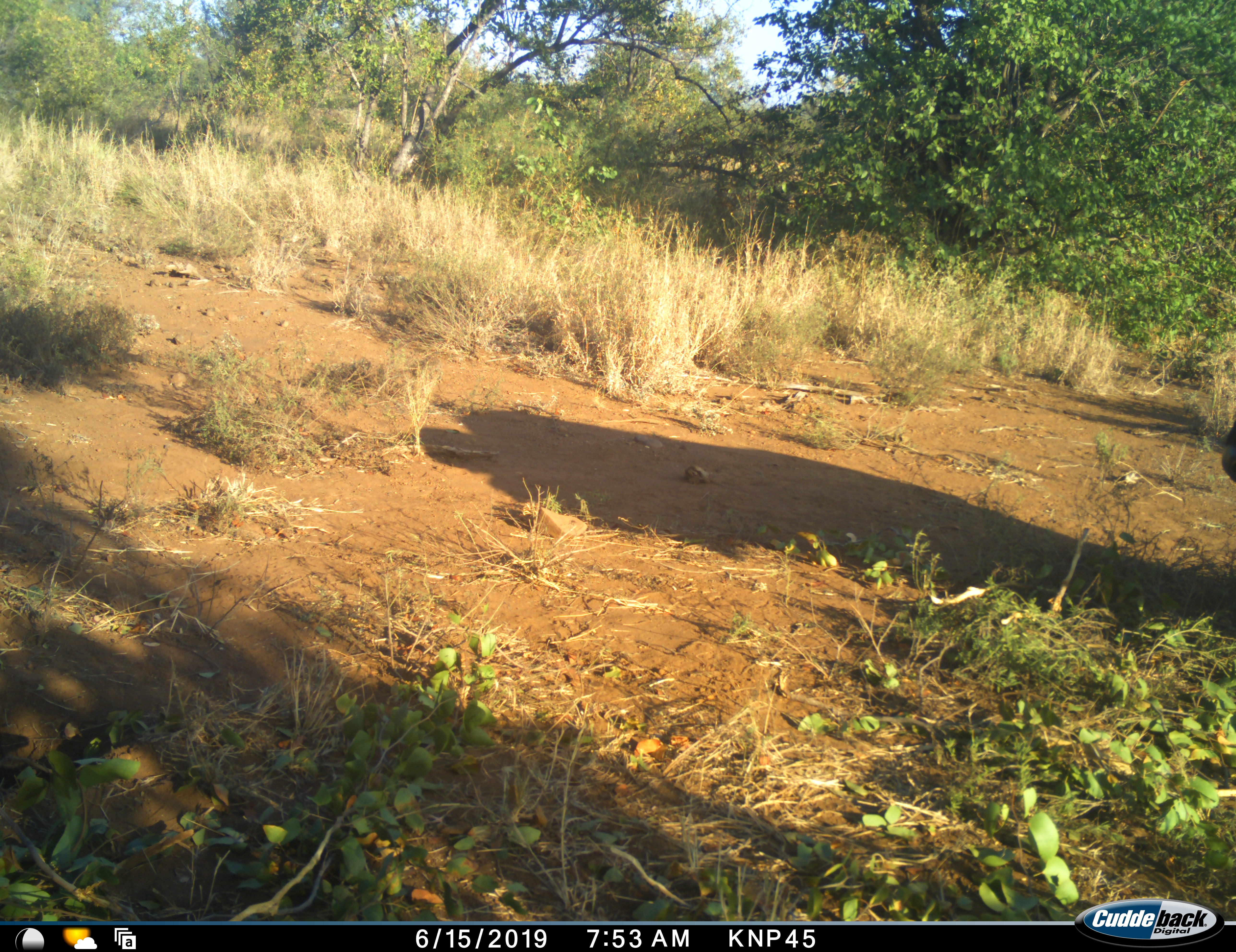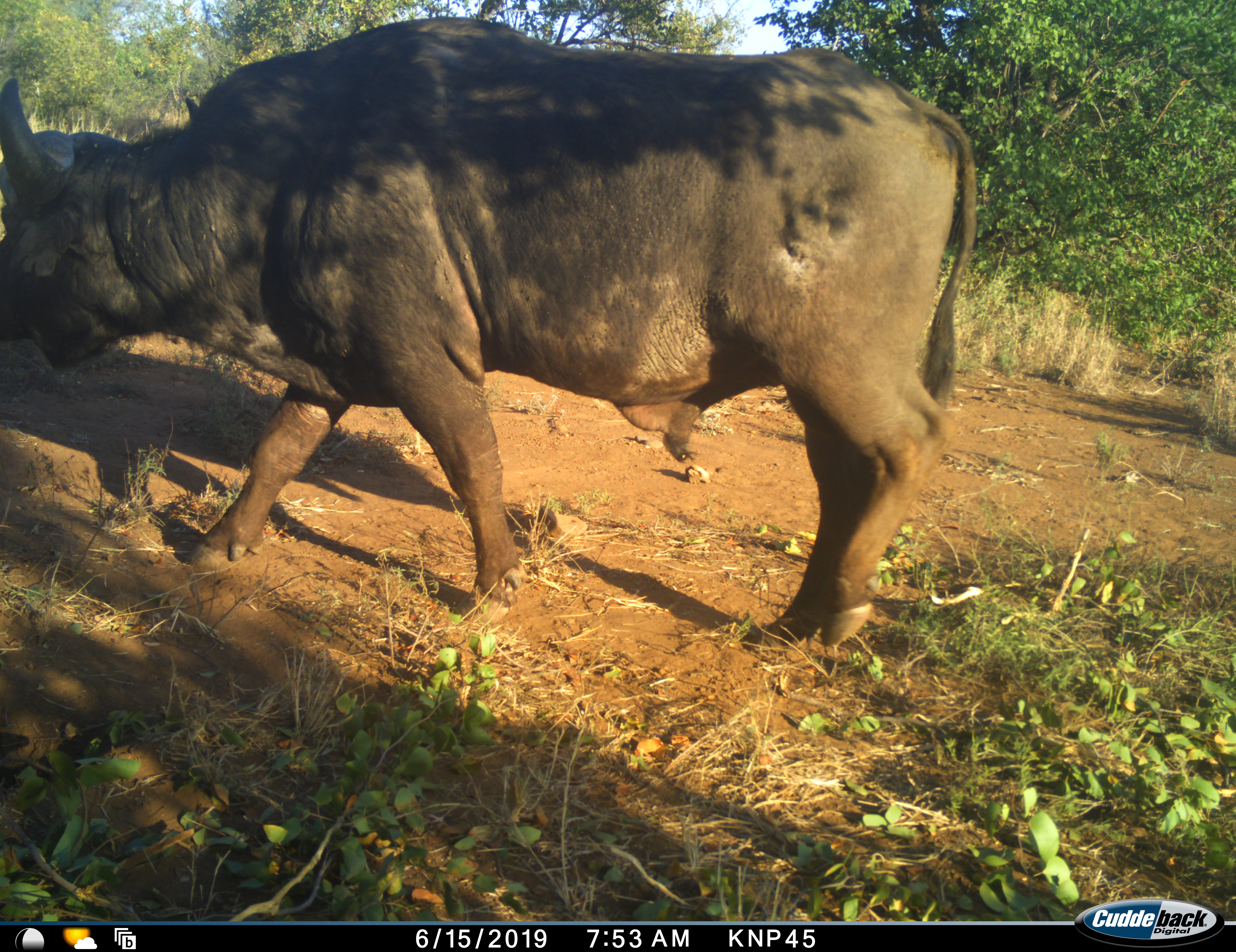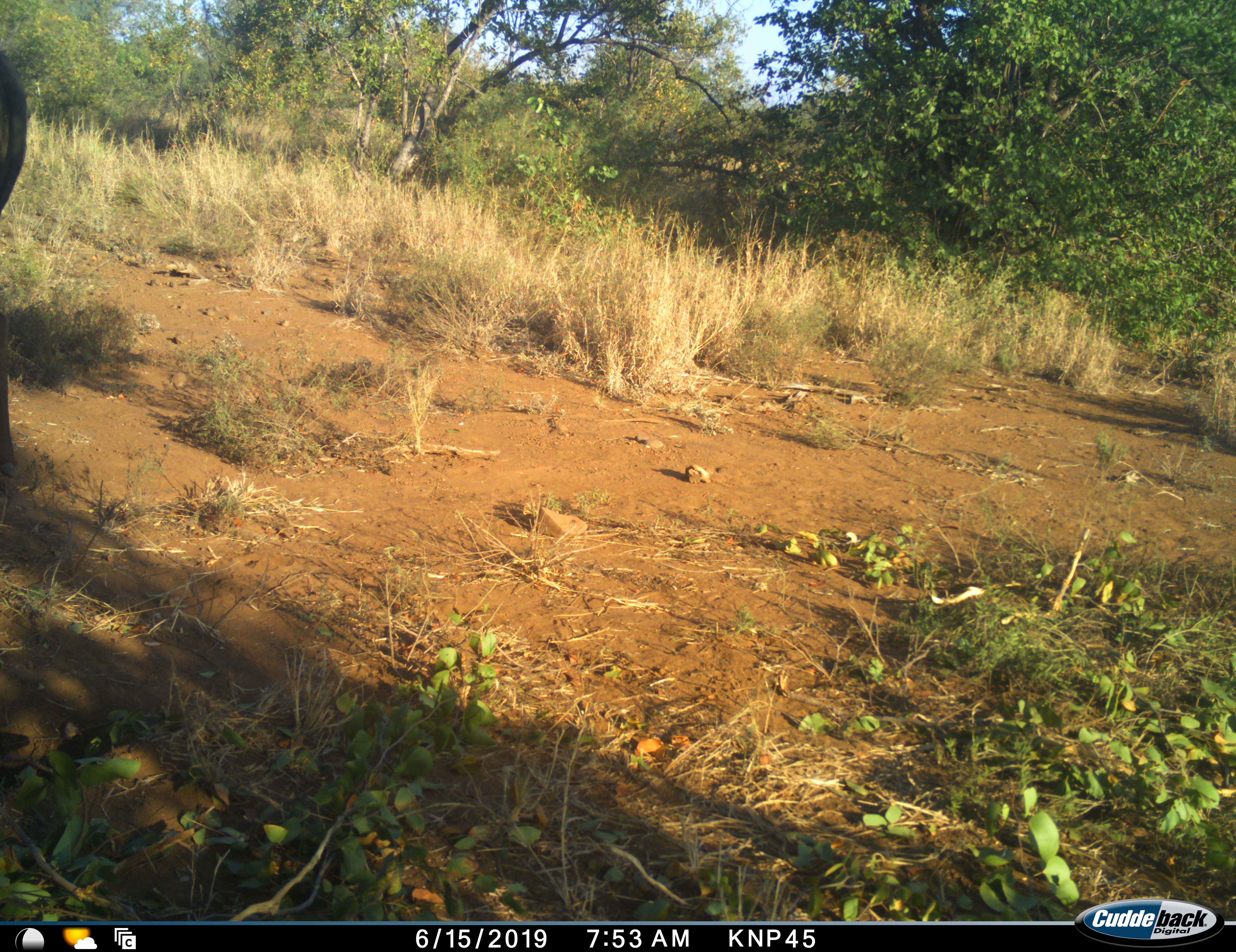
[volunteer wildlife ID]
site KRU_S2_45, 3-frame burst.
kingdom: Animalia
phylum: Chordata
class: Mammalia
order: Artiodactyla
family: Bovidae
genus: Syncerus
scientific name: Syncerus caffer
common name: african buffalo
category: buffalo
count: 1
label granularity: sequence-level